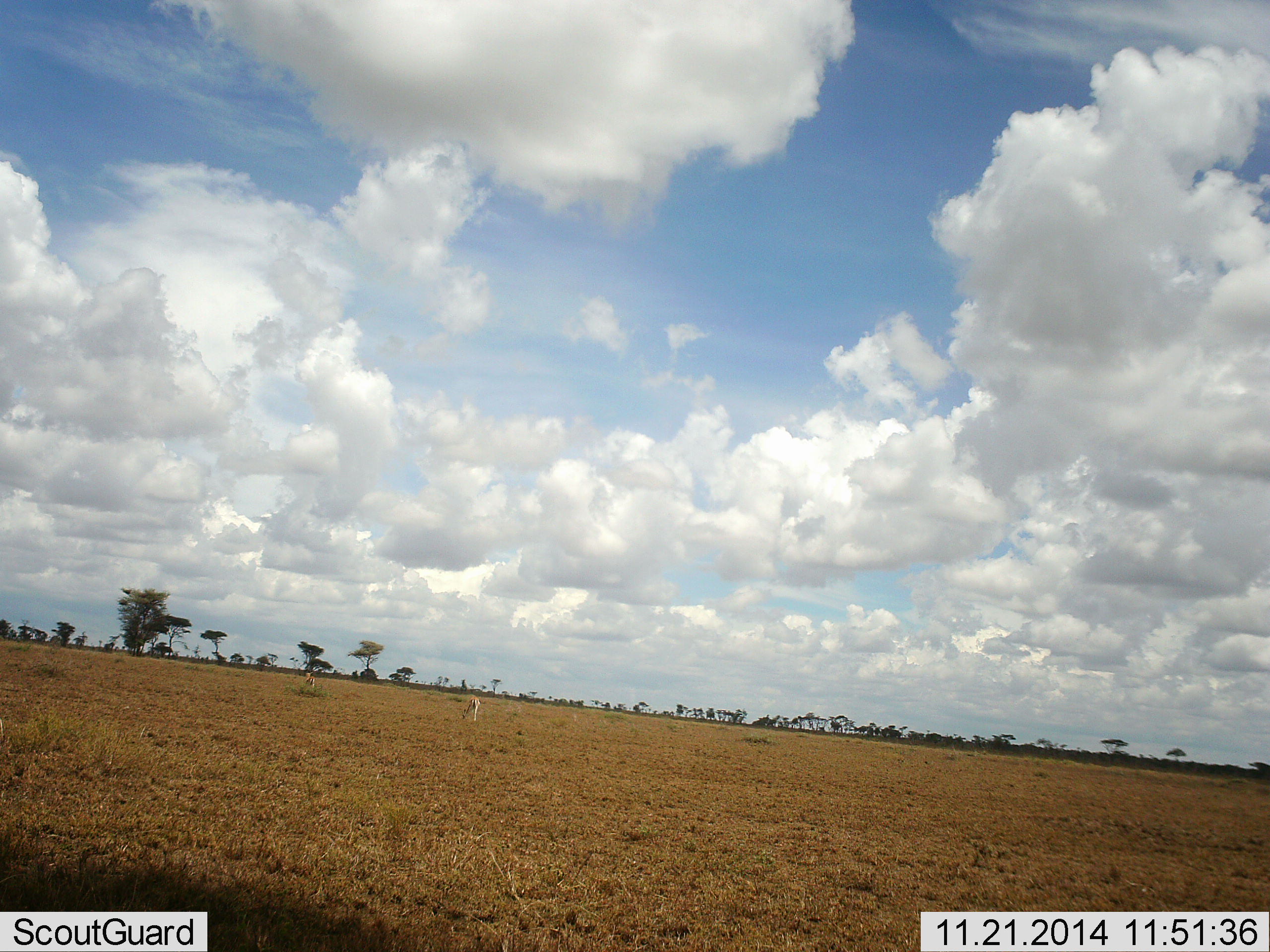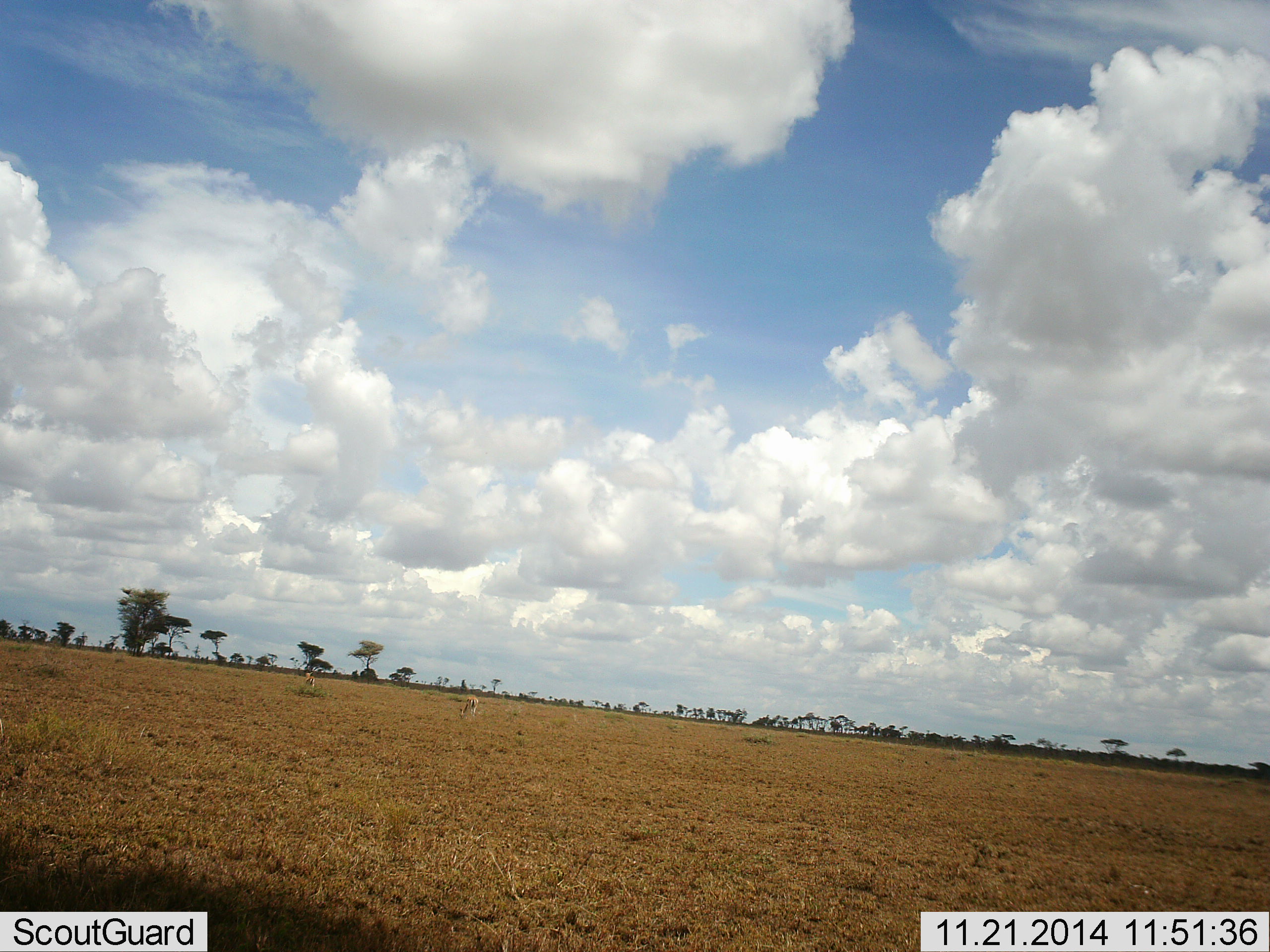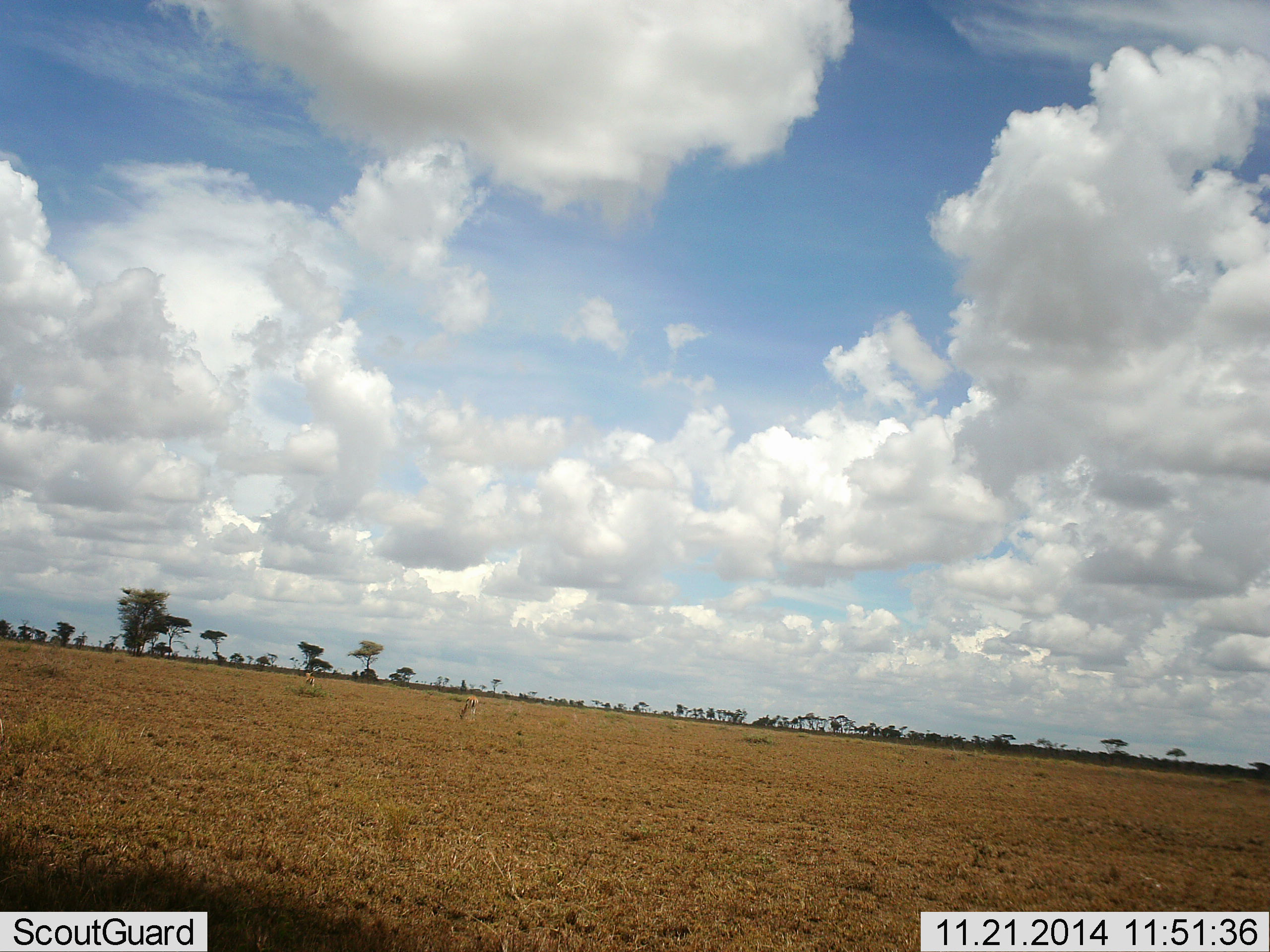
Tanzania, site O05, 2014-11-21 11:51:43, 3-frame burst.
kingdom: Animalia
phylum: Chordata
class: Mammalia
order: Artiodactyla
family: Bovidae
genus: Eudorcas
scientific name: Eudorcas thomsonii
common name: thomson's gazelle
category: gazellethomsons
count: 1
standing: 29%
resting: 0%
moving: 0%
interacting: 0%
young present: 0%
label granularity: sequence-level